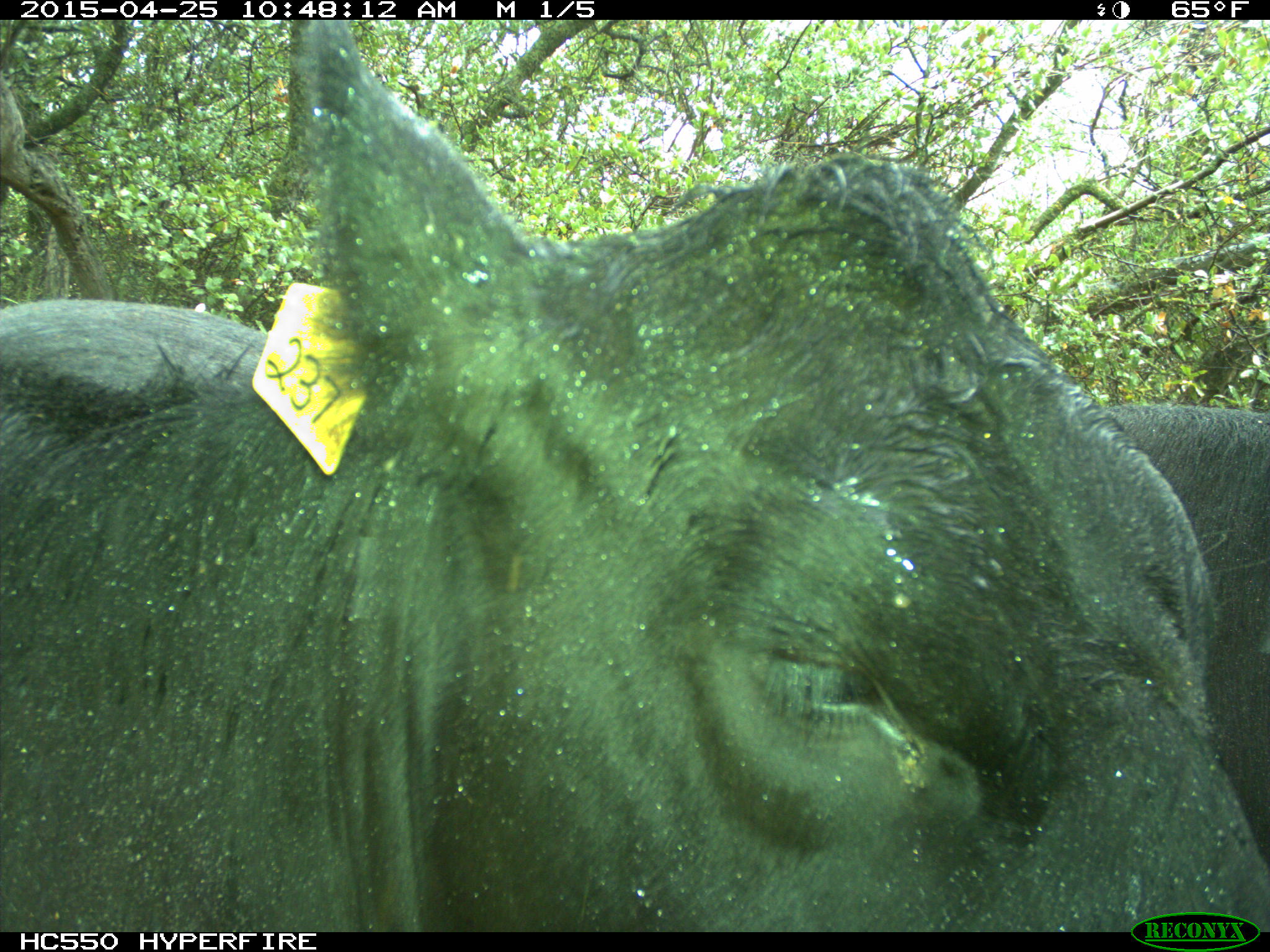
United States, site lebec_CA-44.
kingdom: Animalia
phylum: Chordata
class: Mammalia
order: Artiodactyla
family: Suidae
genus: Sus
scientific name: Sus scrofa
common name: wild boar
Sus scrofa (wild boar).